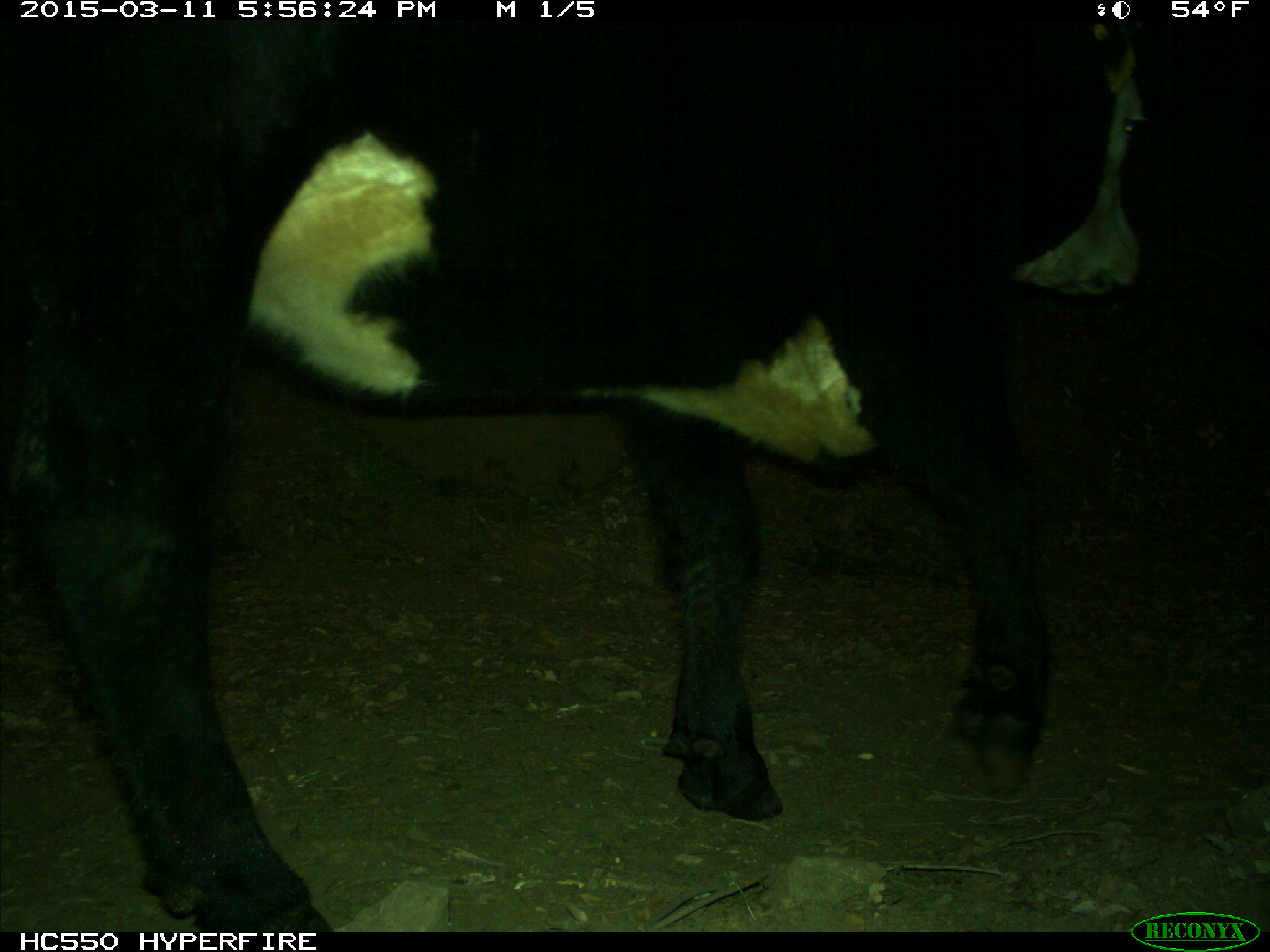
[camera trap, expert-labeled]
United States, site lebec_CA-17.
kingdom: Animalia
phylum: Chordata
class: Mammalia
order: Artiodactyla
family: Bovidae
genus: Bos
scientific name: Bos taurus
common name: domestic cow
Bos taurus (domestic cow).